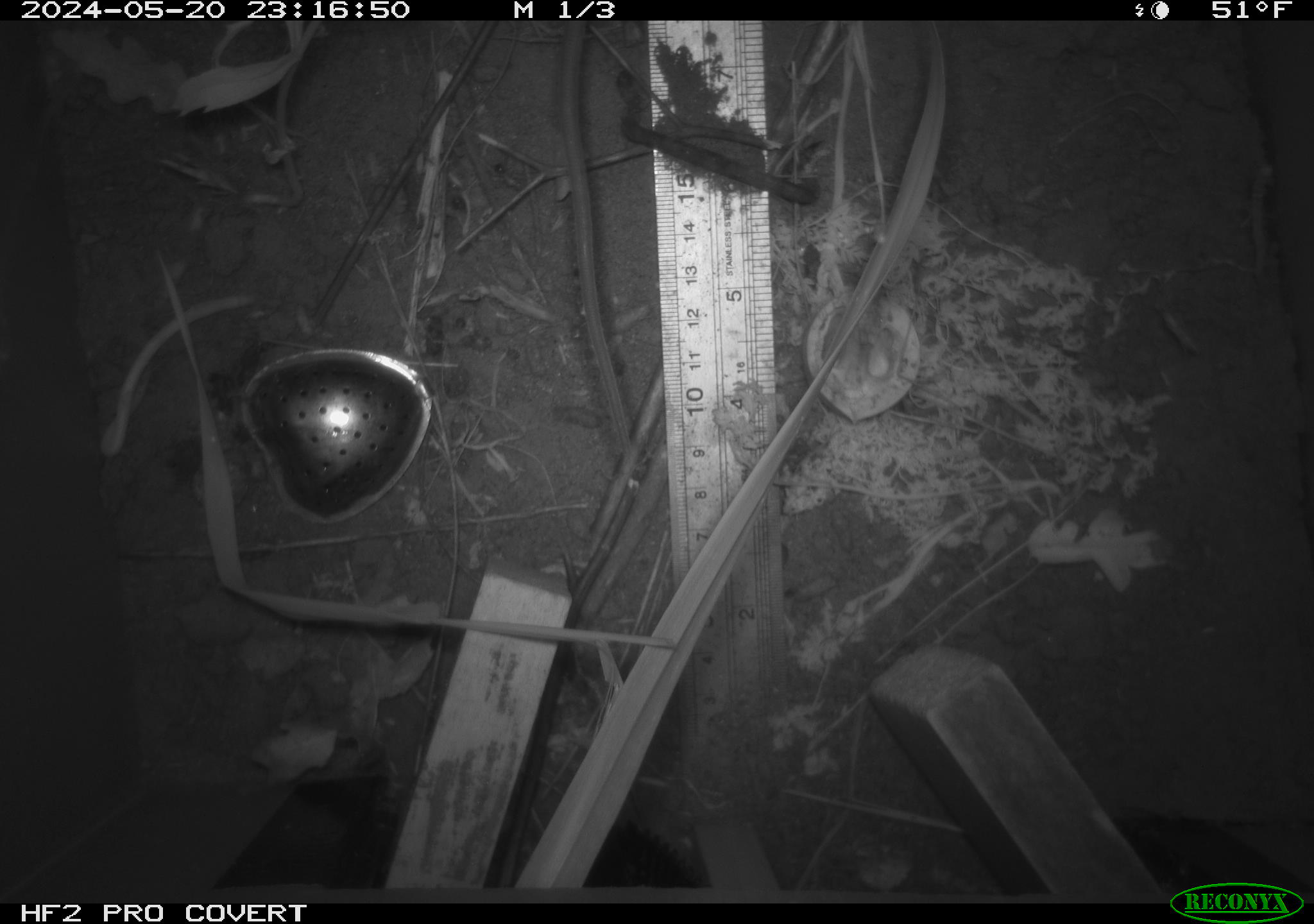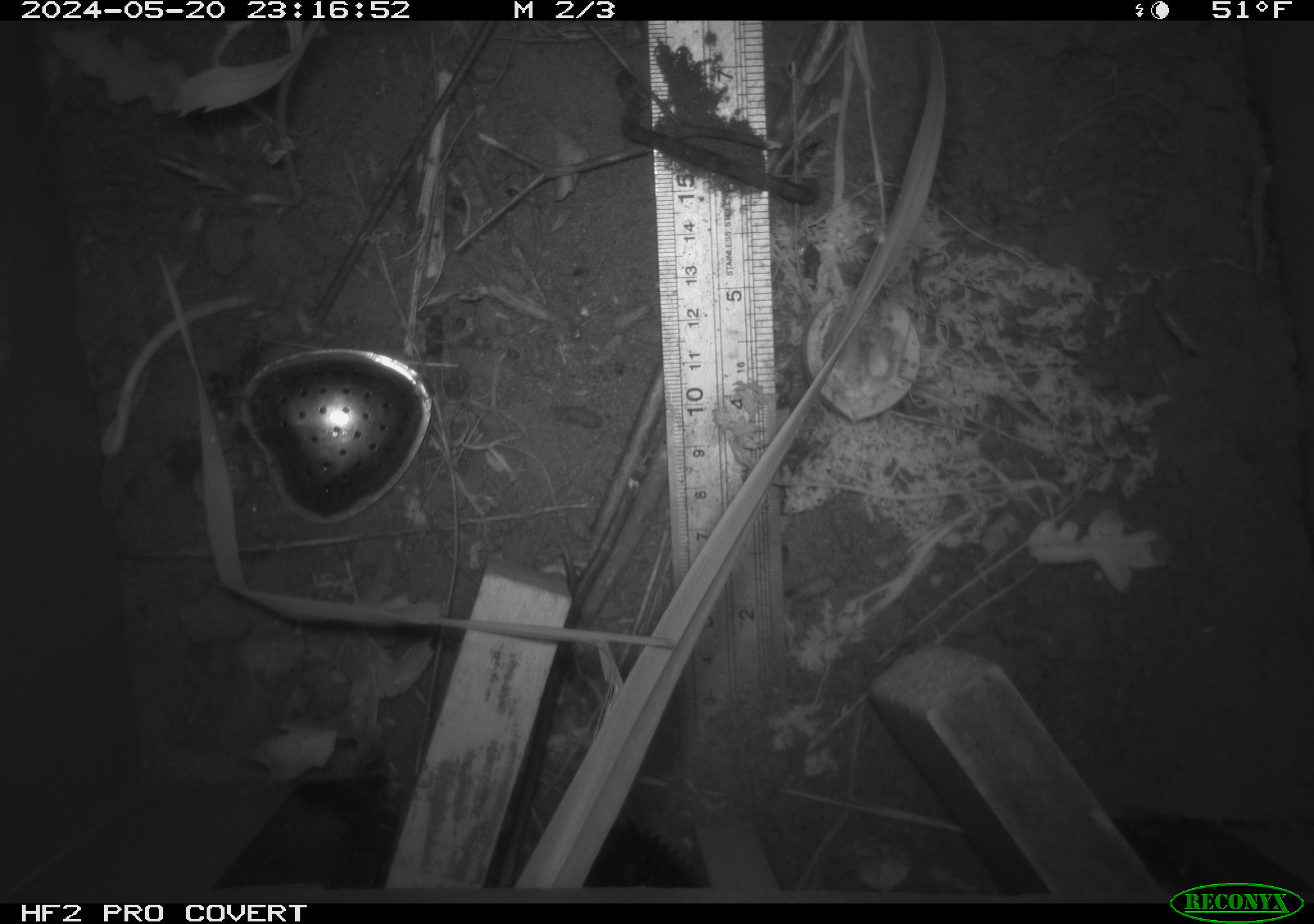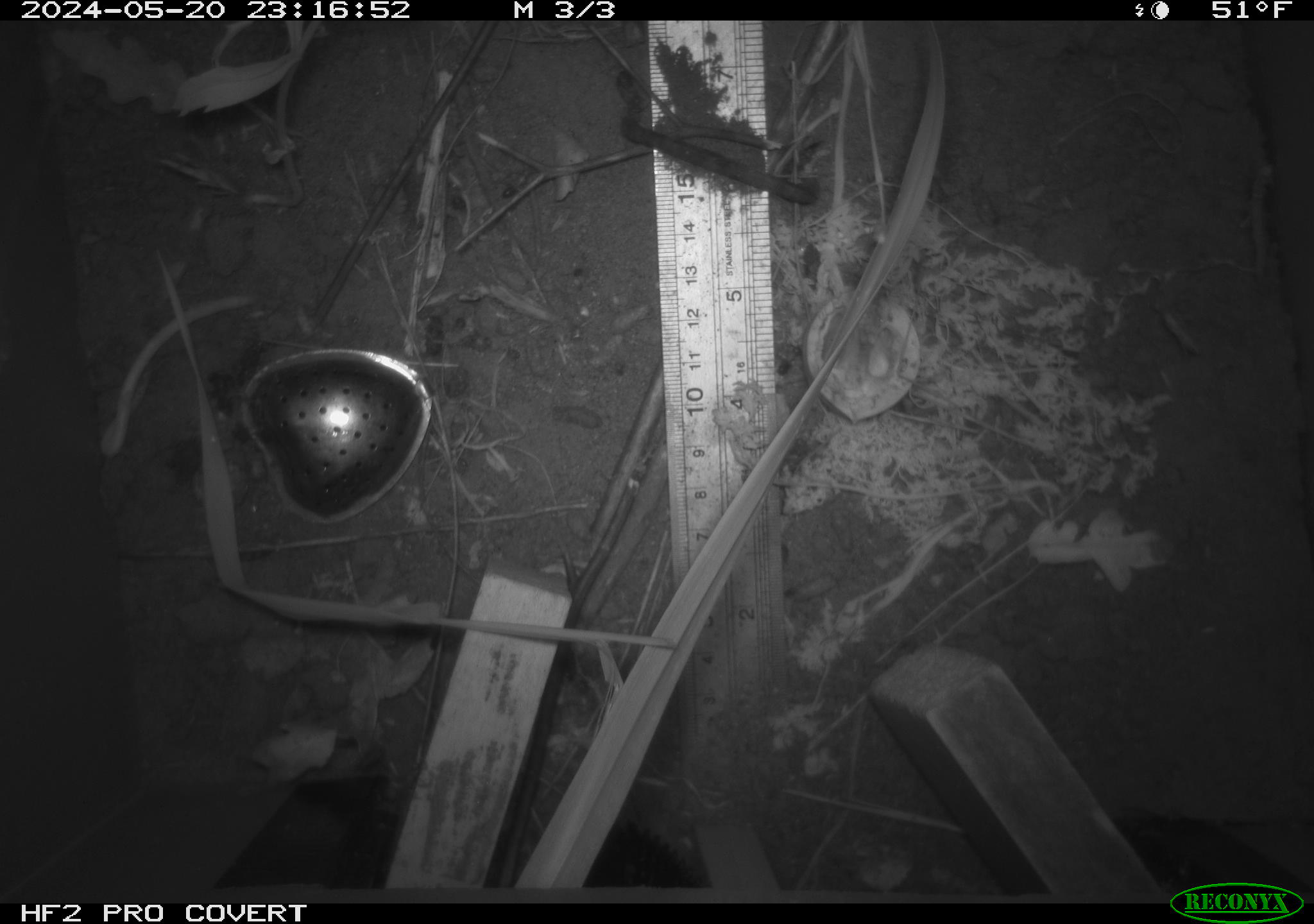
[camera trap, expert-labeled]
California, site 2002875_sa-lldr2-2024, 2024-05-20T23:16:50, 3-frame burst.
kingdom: Animalia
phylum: Chordata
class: Mammalia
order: Rodentia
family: Muridae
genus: Rattus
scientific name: Rattus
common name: rat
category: rattus species